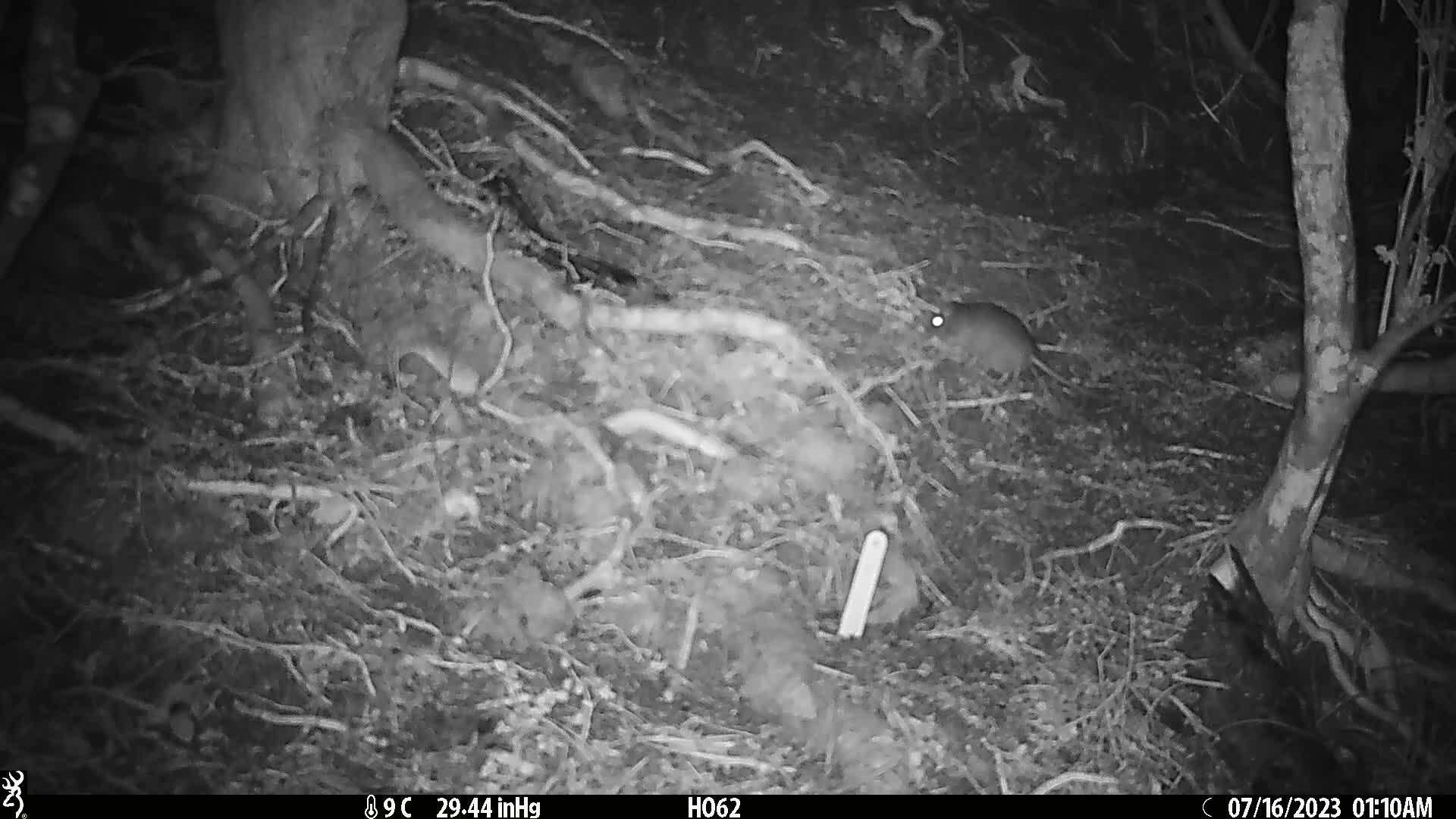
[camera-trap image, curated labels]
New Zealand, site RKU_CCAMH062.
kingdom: Animalia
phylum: Chordata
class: Mammalia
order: Rodentia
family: Muridae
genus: Rattus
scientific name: Rattus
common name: rat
Rat (Rattus).